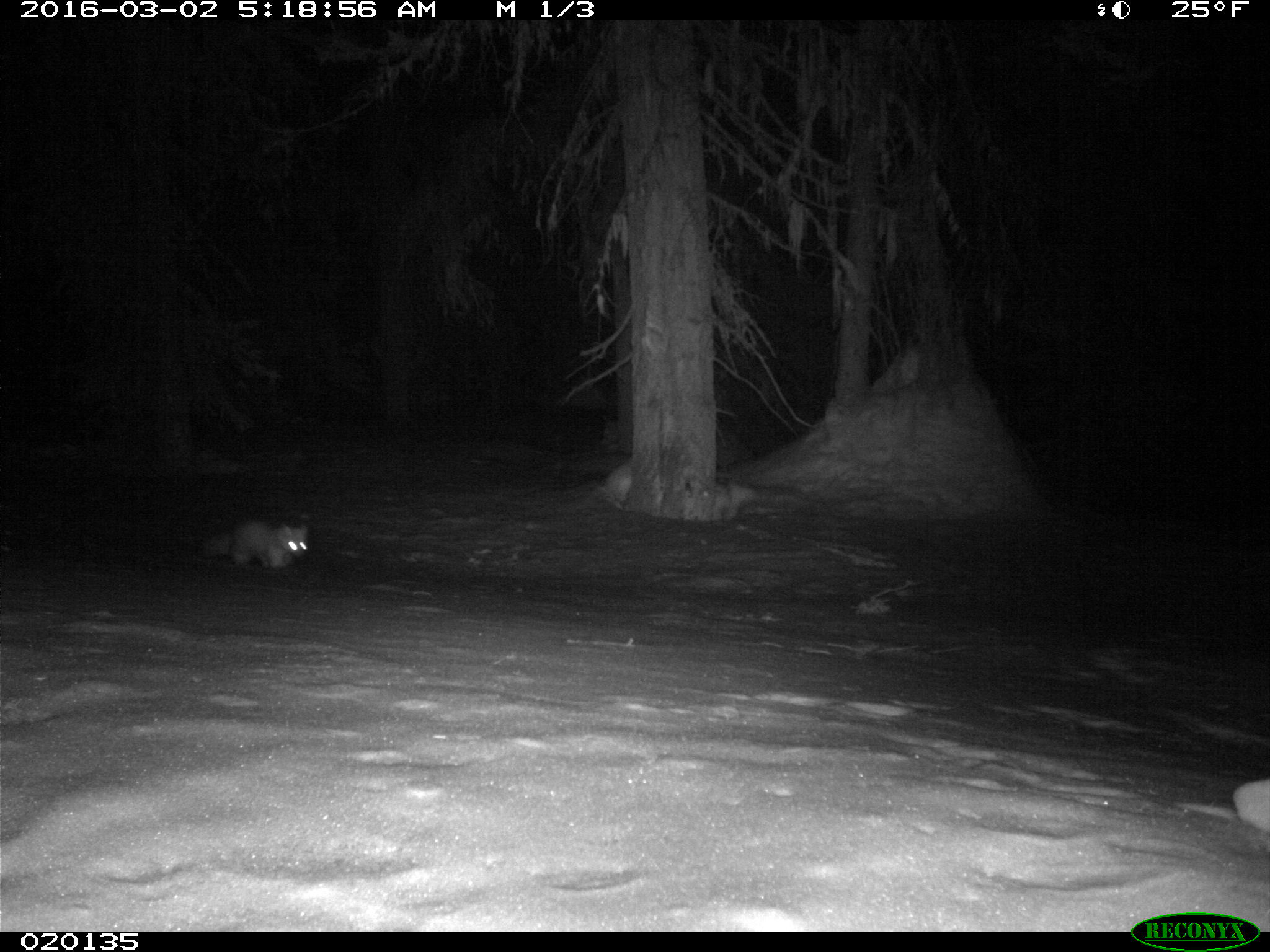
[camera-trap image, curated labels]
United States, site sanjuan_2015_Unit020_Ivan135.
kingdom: Animalia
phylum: Chordata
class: Mammalia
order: Carnivora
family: Mustelidae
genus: Martes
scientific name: Martes americana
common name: american marten